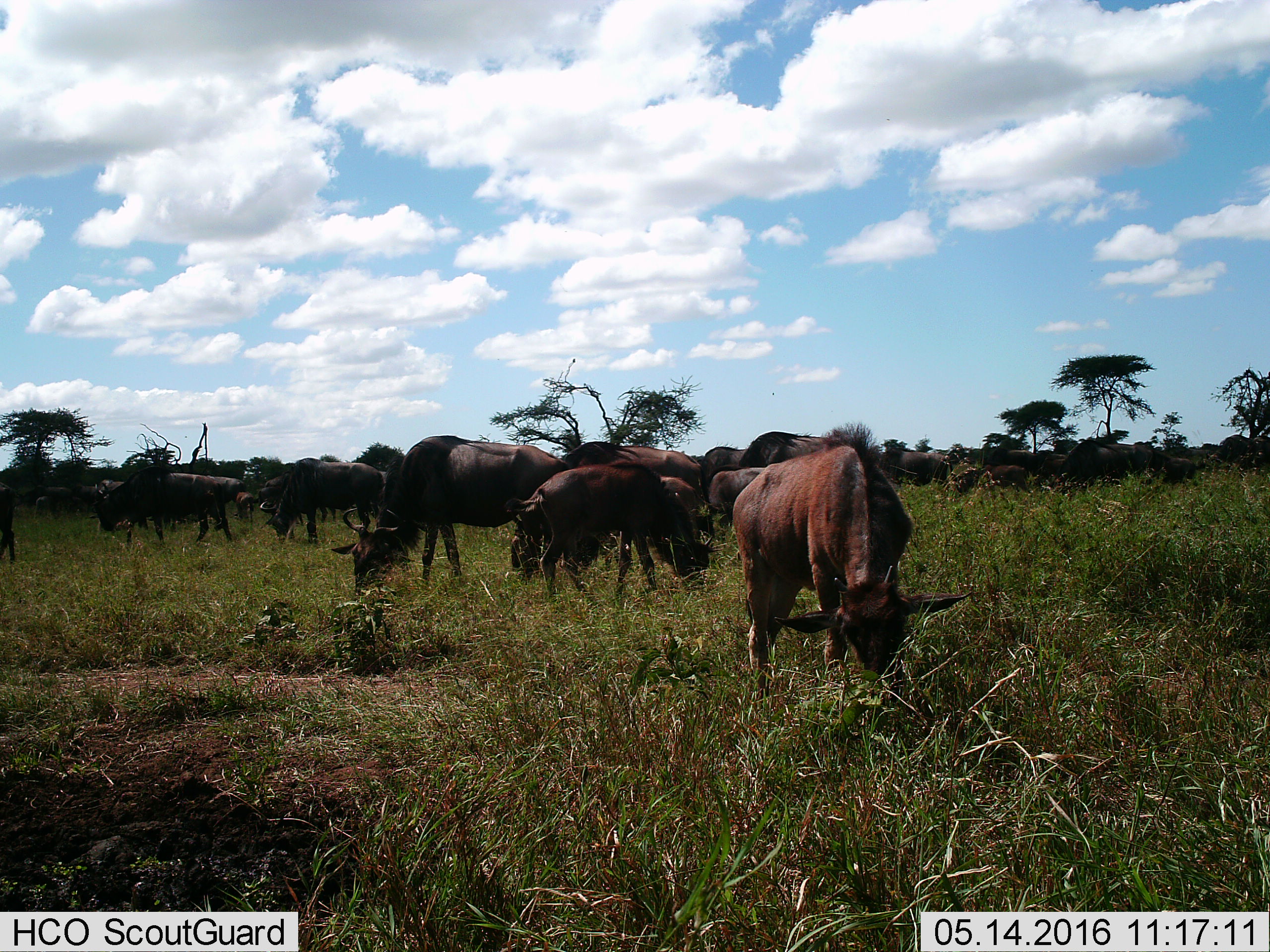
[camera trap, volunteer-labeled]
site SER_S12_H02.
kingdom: Animalia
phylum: Chordata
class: Mammalia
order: Artiodactyla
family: Bovidae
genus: Connochaetes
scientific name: Connochaetes taurinus taurinus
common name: blue wildebeest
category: wildebeestblue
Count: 11-50.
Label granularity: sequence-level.